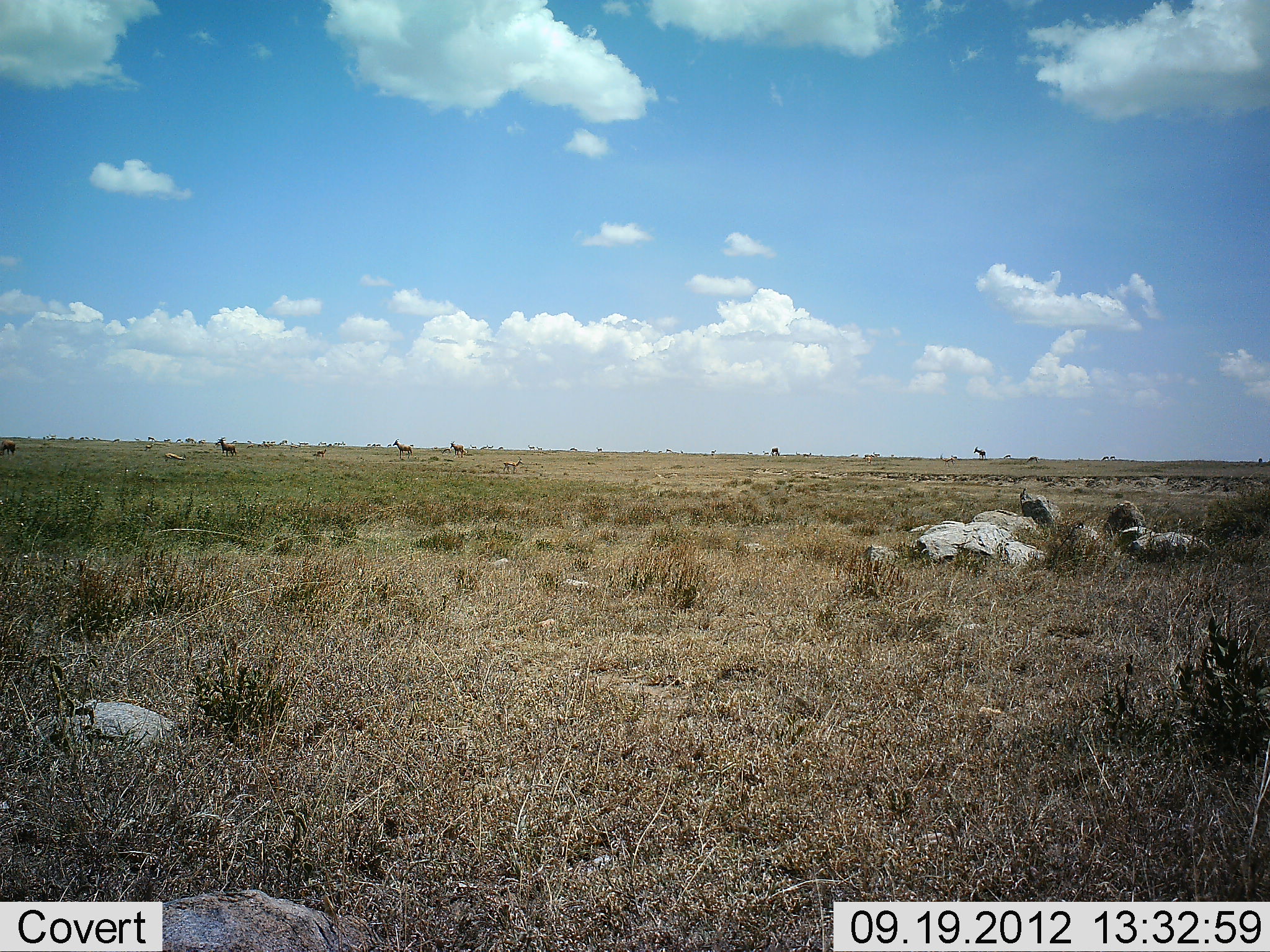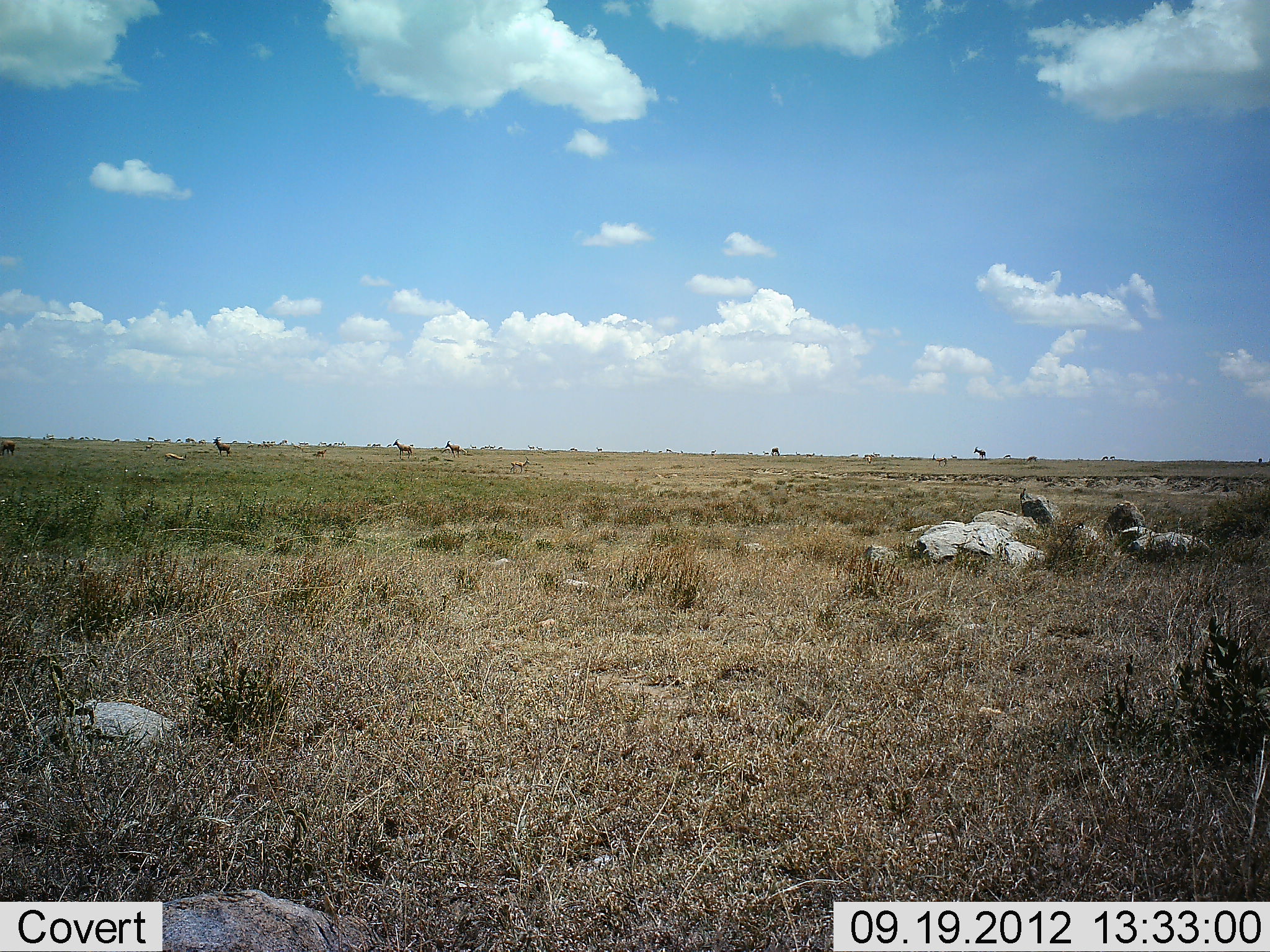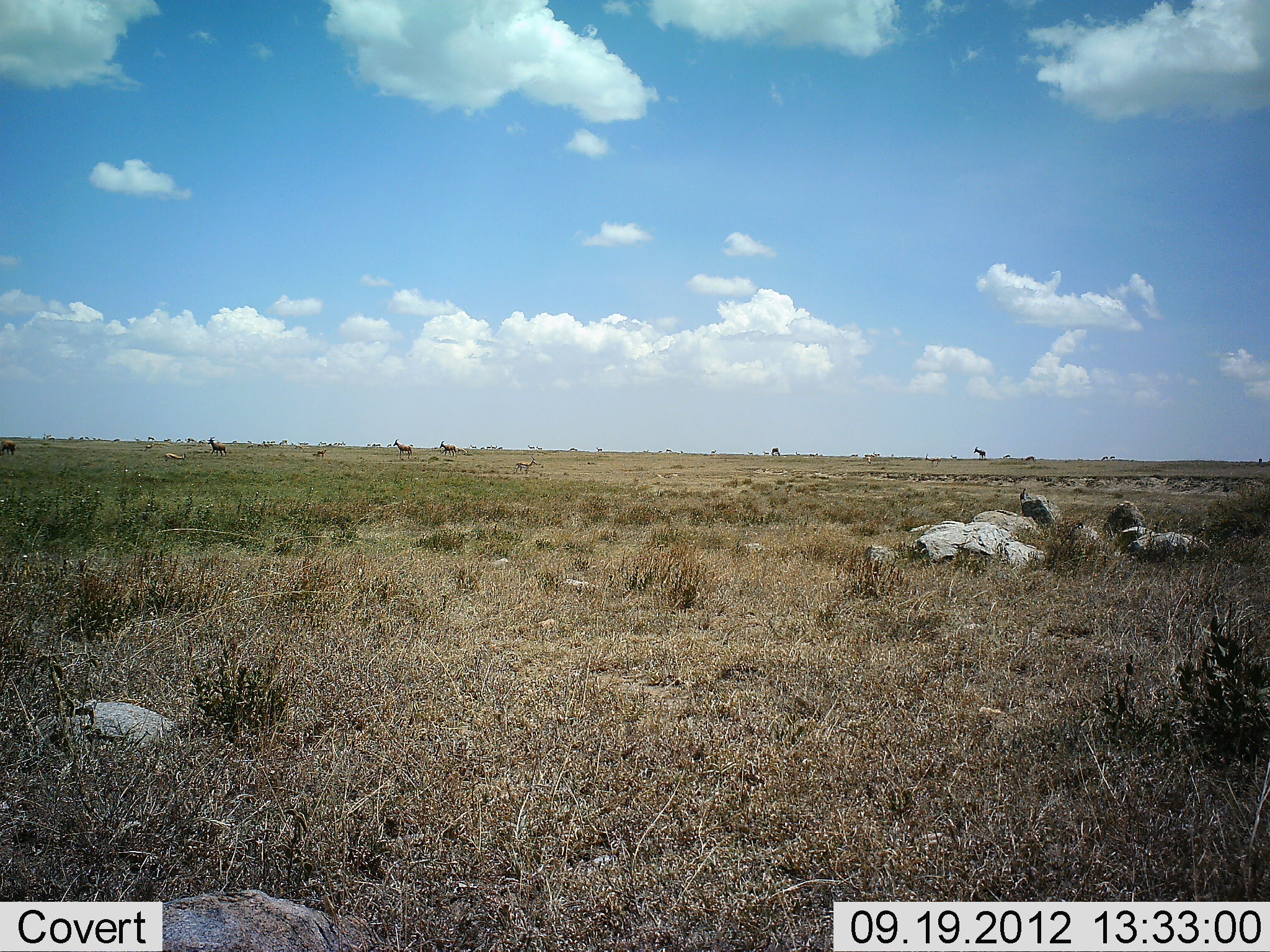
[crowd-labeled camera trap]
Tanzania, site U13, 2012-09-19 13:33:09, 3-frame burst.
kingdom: Animalia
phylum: Chordata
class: Mammalia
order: Artiodactyla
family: Bovidae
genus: Eudorcas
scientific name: Eudorcas thomsonii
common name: thomson's gazelle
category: gazellethomsons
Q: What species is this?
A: Gazellethomsons (thomson's gazelle) (Eudorcas thomsonii).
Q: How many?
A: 2.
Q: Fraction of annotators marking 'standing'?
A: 50%.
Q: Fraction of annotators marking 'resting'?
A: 0%.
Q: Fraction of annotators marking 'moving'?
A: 67%.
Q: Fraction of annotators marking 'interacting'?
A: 0%.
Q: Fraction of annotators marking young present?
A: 0%.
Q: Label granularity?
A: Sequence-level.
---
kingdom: Animalia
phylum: Chordata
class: Mammalia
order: Artiodactyla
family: Bovidae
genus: Alcelaphus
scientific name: Alcelaphus buselaphus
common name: hartebeest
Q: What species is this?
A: Hartebeest (Alcelaphus buselaphus).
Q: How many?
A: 4.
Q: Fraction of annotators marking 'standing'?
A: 67%.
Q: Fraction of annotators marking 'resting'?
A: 0%.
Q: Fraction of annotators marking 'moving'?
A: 100%.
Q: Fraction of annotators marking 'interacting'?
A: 0%.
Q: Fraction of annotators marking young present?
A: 0%.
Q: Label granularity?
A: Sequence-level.